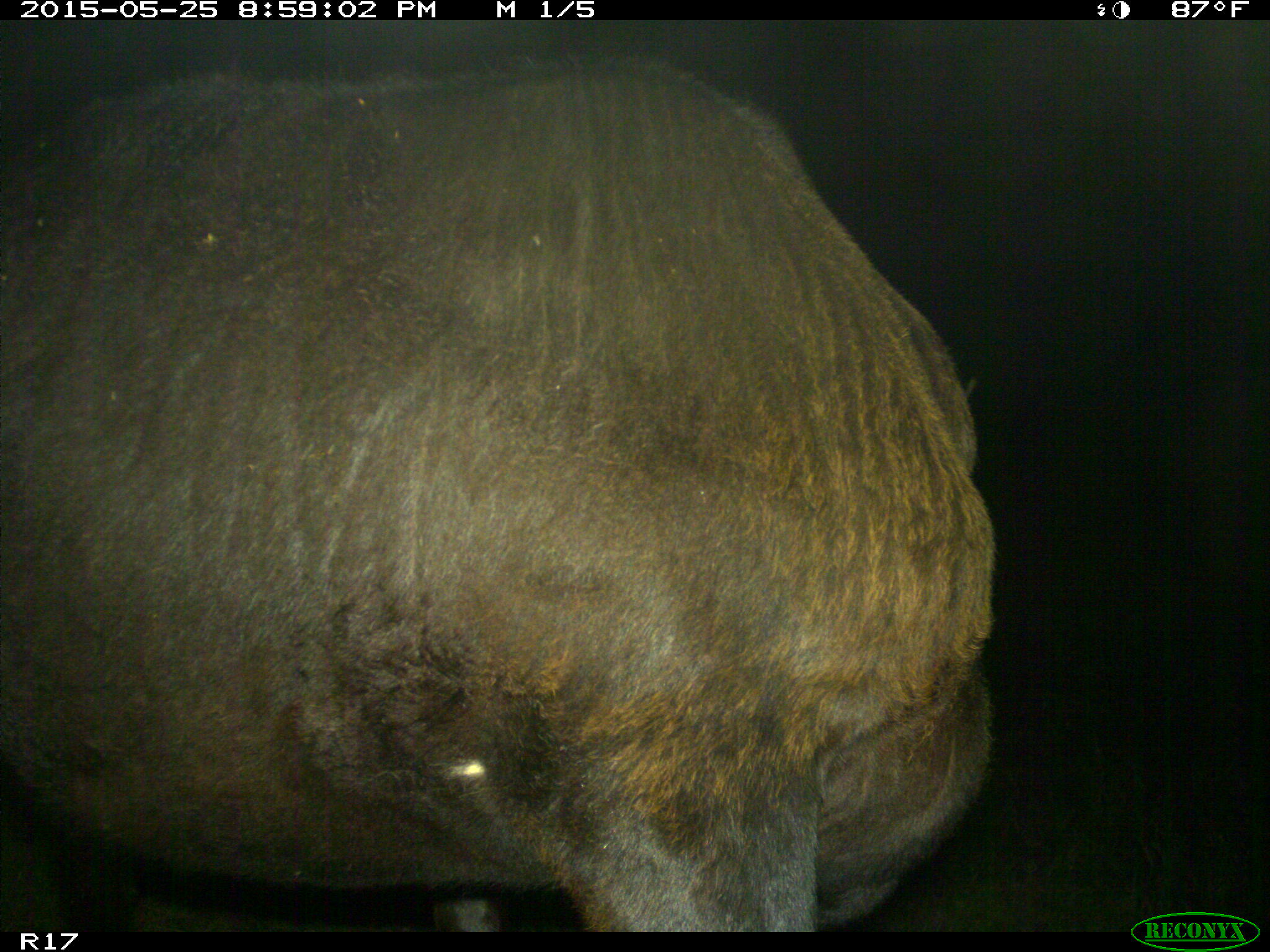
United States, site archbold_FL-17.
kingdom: Animalia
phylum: Chordata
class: Mammalia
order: Artiodactyla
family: Bovidae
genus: Bos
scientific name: Bos taurus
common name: domestic cow